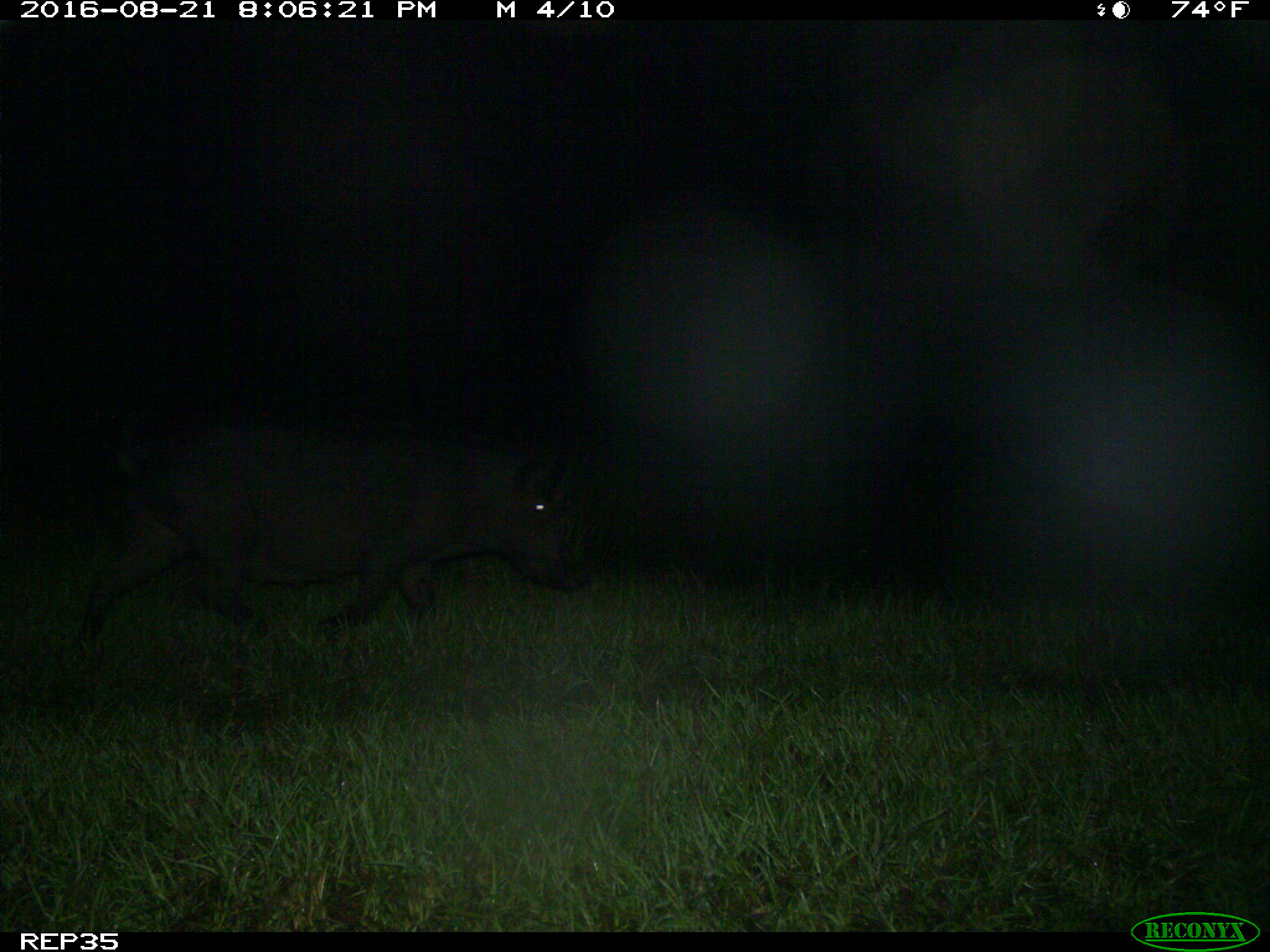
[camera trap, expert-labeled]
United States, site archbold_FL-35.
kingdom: Animalia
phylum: Chordata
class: Mammalia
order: Artiodactyla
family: Suidae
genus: Sus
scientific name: Sus scrofa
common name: wild boar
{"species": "Sus scrofa (wild boar)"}